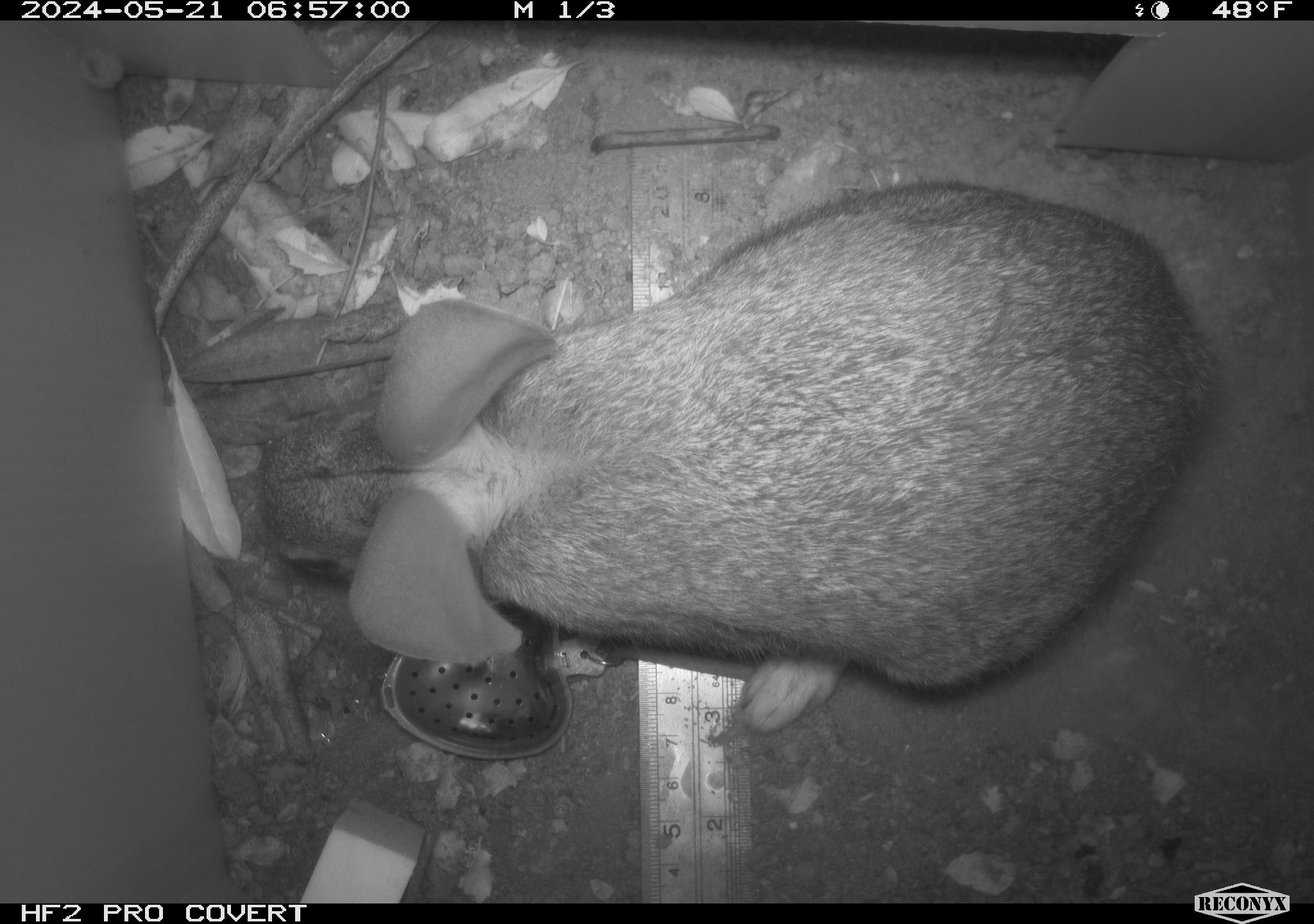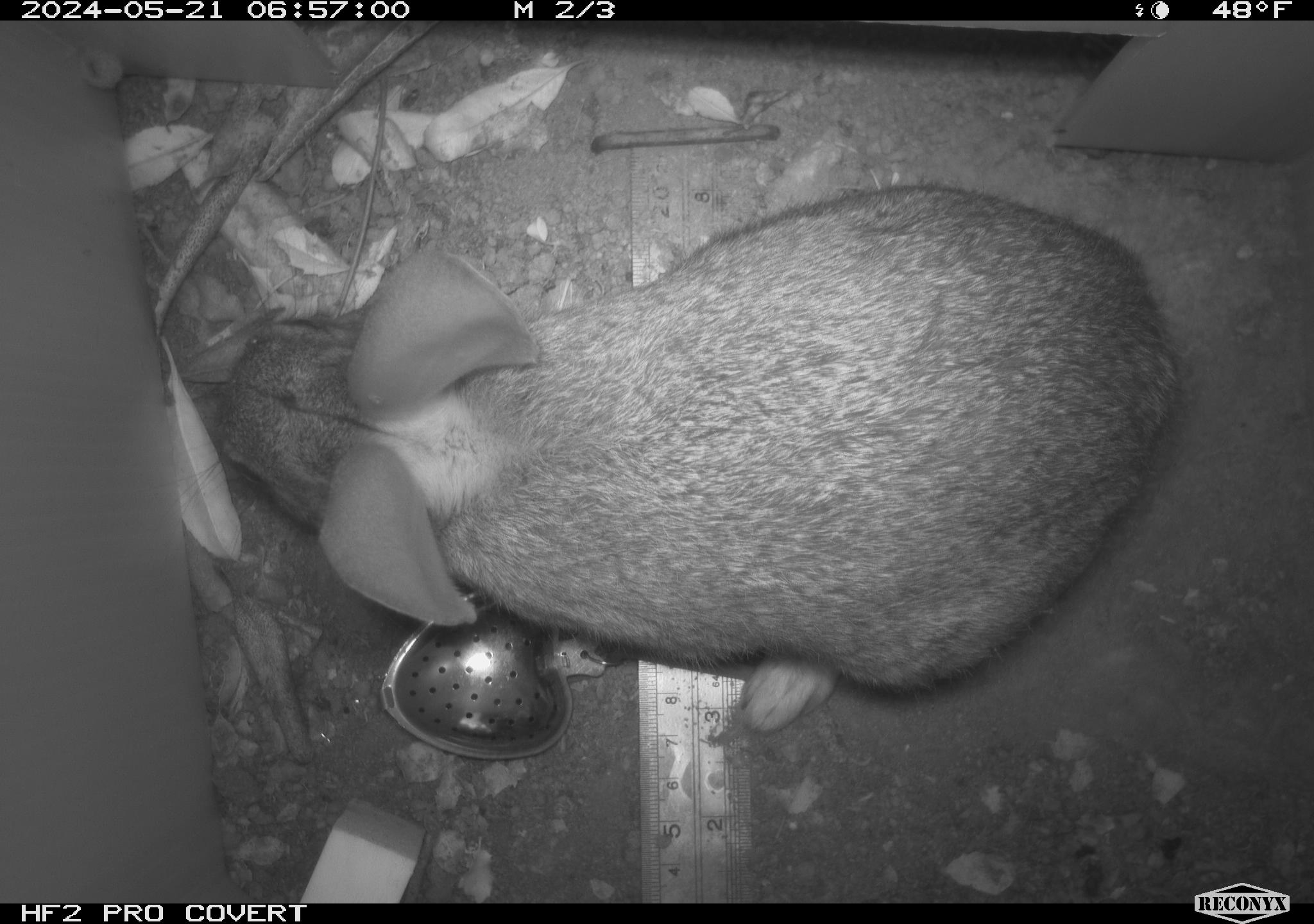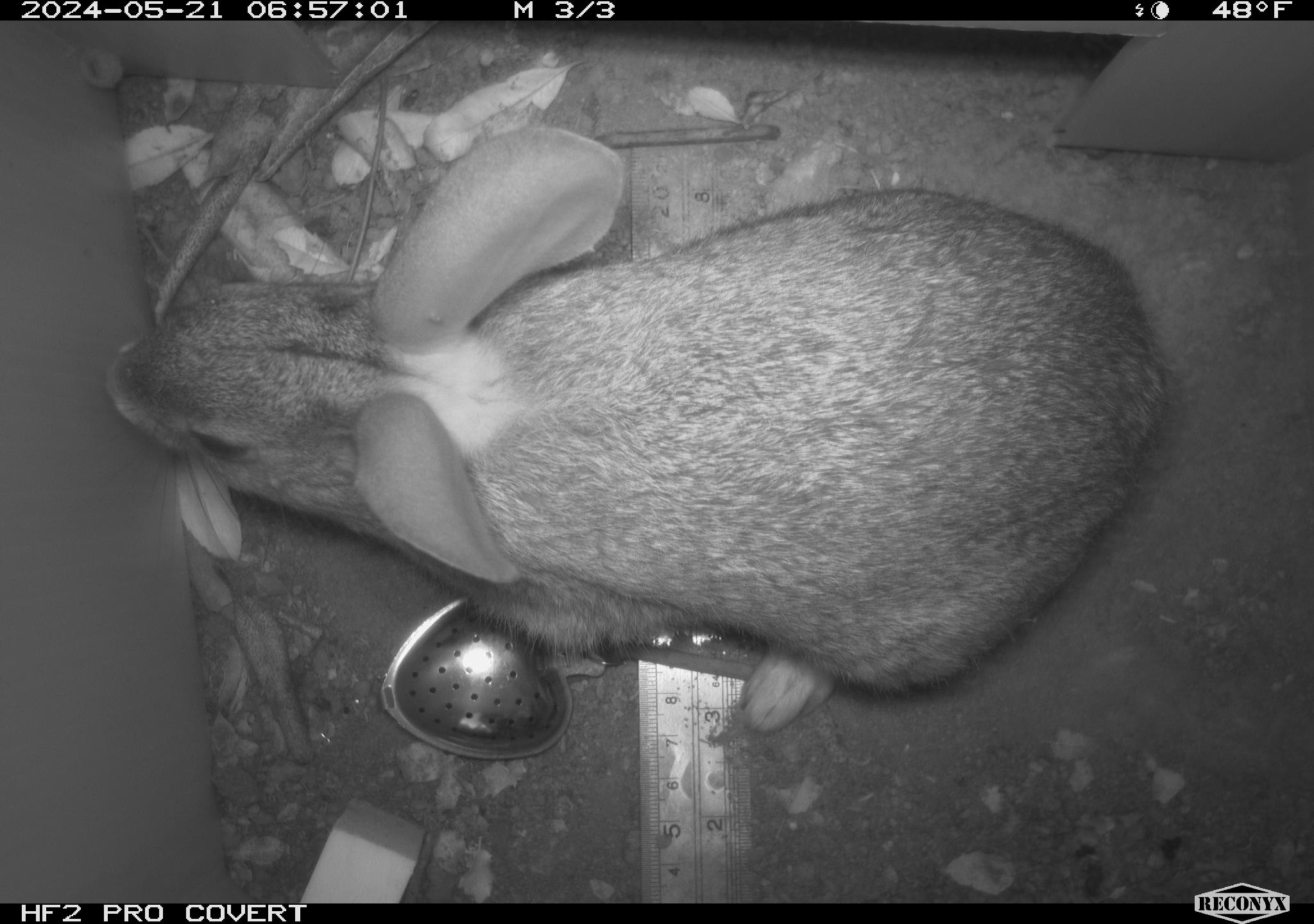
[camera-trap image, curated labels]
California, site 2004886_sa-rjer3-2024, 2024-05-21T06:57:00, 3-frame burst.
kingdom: Animalia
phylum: Chordata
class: Mammalia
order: Lagomorpha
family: Leporidae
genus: Sylvilagus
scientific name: Sylvilagus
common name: cottontail rabbits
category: sylvilagus species